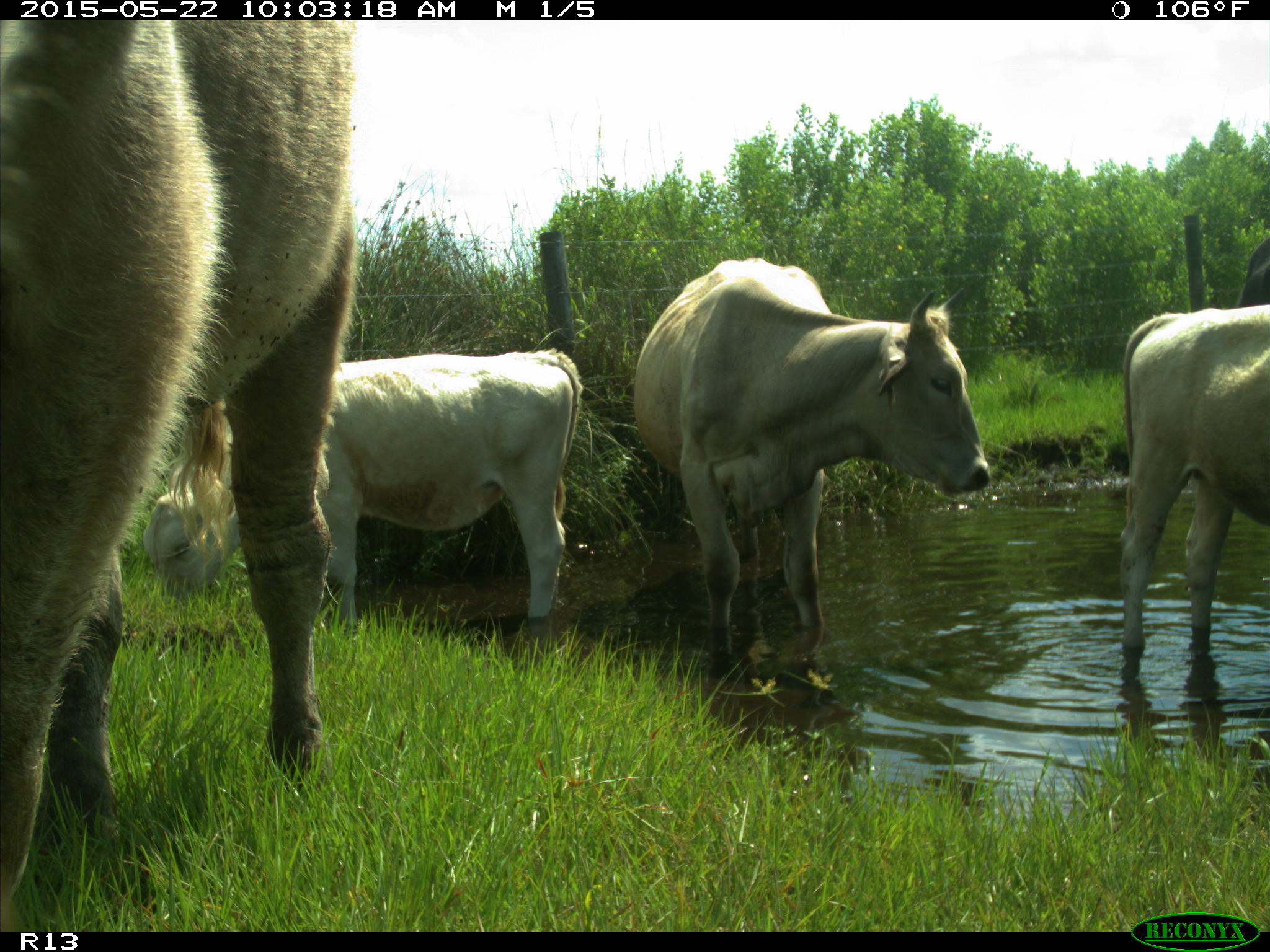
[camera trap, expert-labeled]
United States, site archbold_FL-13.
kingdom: Animalia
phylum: Chordata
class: Mammalia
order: Artiodactyla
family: Bovidae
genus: Bos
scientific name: Bos taurus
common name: domestic cow